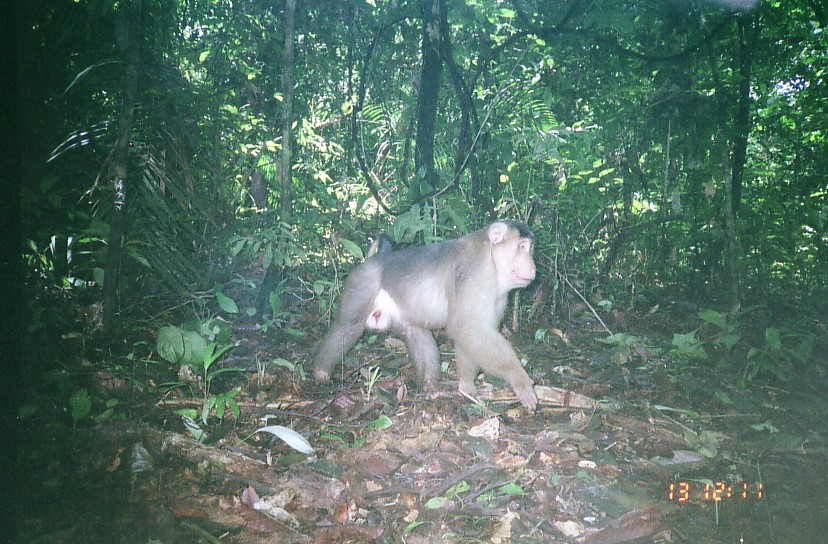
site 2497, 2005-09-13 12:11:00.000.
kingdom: Animalia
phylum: Chordata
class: Mammalia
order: Primates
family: Cercopithecidae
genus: Macaca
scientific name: Macaca nemestrina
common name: southern pig-tailed macaque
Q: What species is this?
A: Macaca nemestrina (southern pig-tailed macaque).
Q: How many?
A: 1.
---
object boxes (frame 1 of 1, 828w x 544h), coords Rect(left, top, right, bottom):
macaca nemestrina: Rect(313, 217, 539, 412)